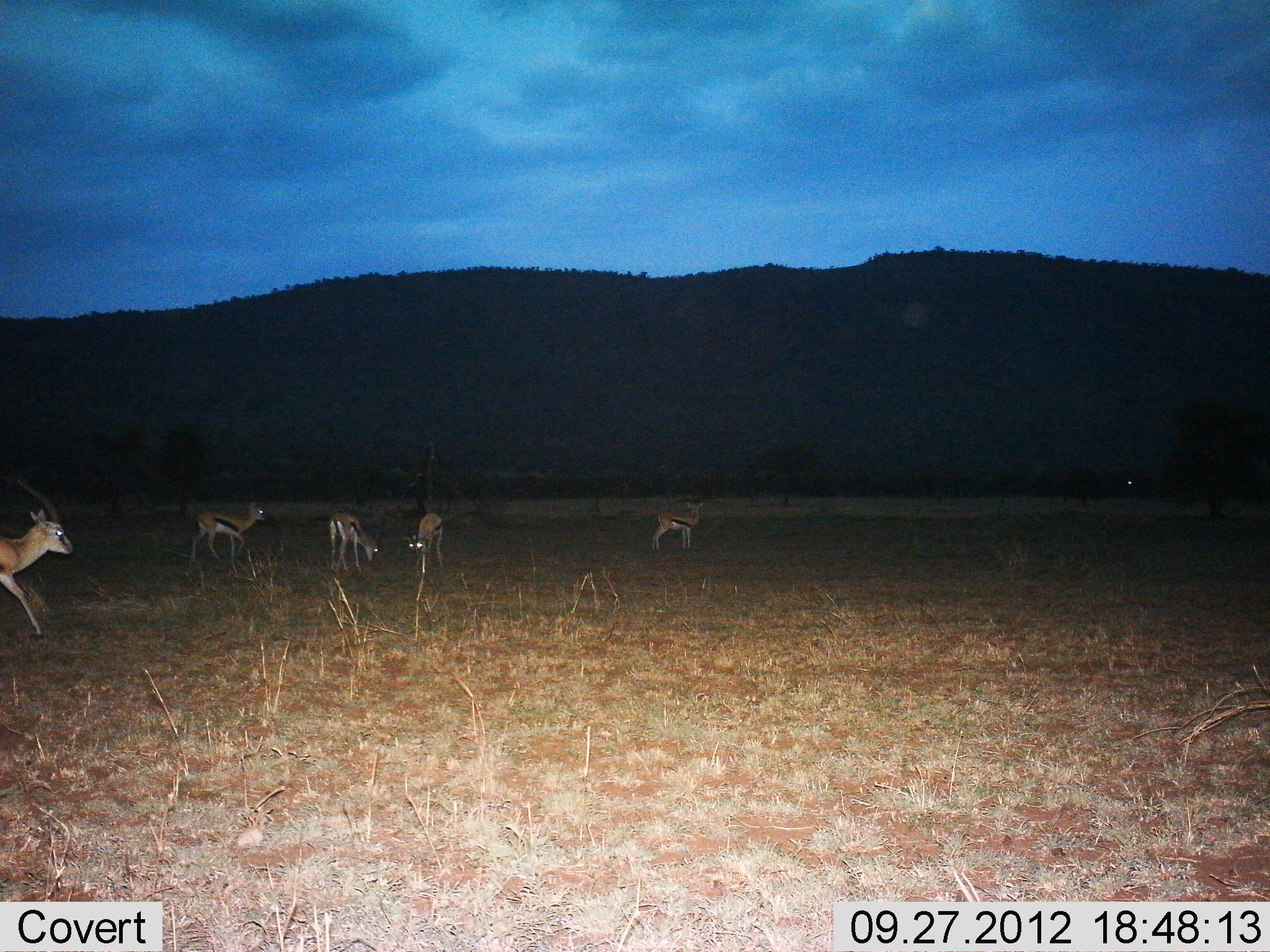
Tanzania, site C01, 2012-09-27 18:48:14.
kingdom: Animalia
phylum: Chordata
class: Mammalia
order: Artiodactyla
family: Bovidae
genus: Eudorcas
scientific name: Eudorcas thomsonii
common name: thomson's gazelle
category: gazellethomsons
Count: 5.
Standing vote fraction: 60%.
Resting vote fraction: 0%.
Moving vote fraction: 50%.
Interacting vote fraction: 0%.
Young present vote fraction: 0%.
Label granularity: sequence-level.